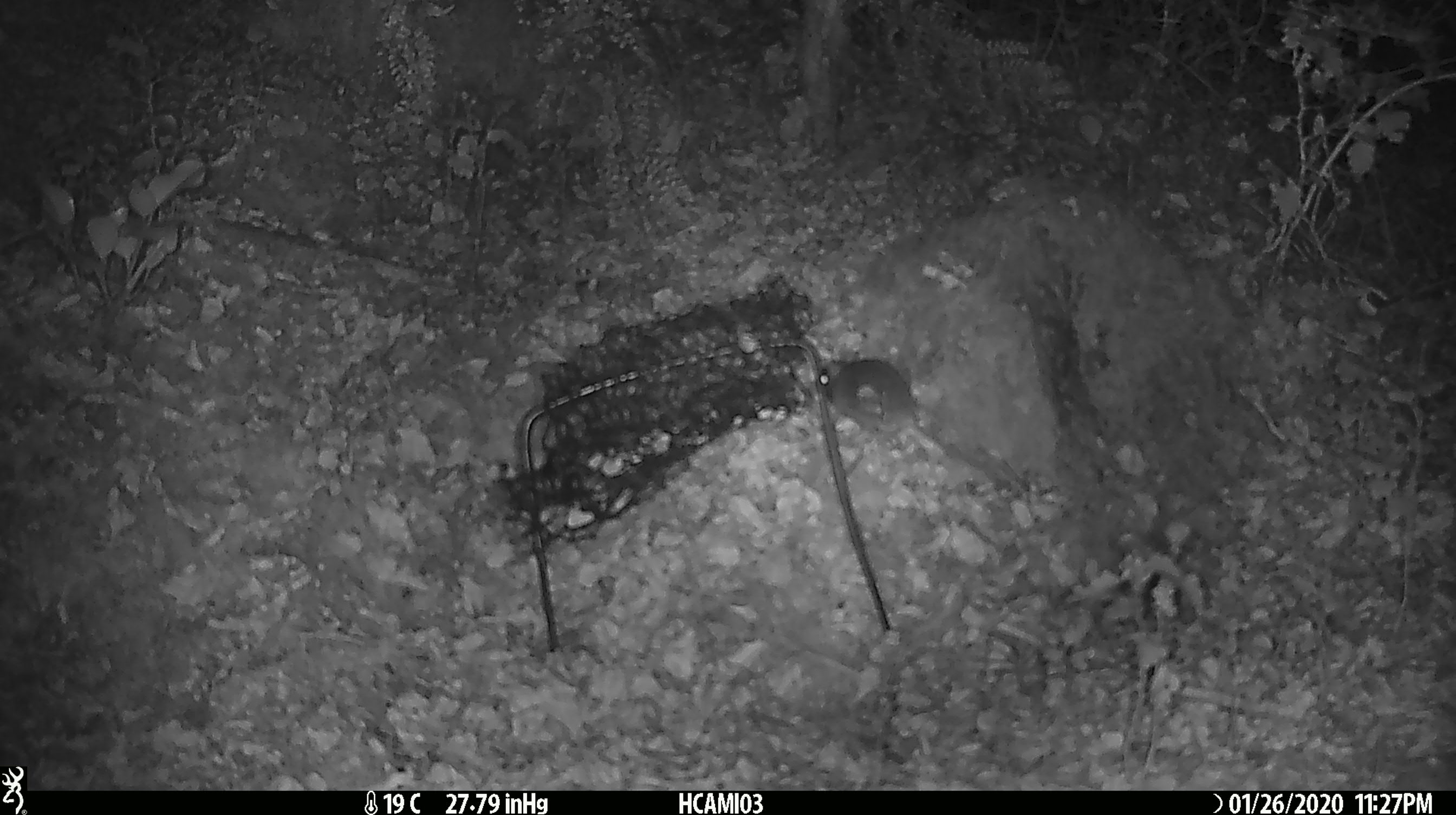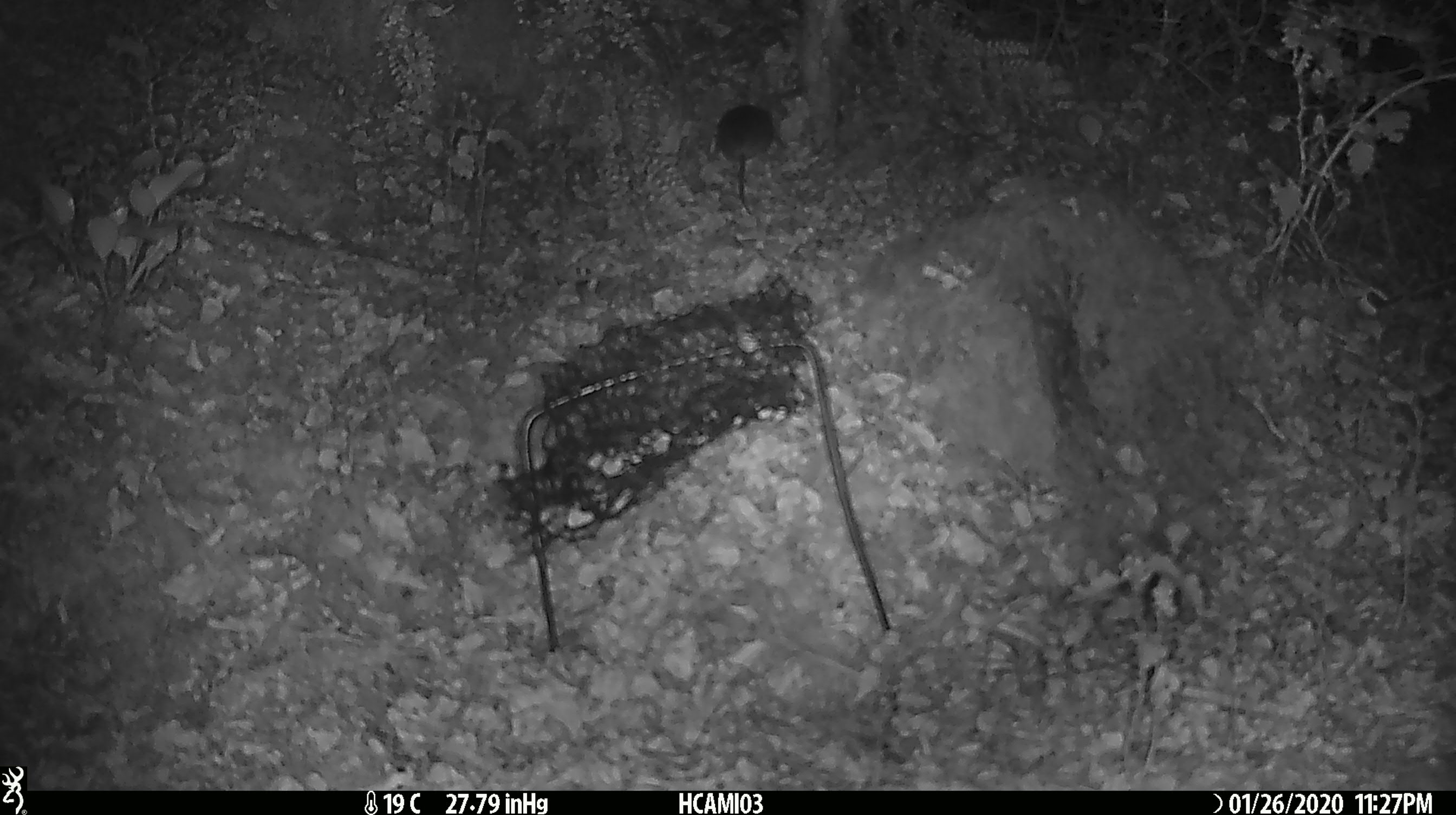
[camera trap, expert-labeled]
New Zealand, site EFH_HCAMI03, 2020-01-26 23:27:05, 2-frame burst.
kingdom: Animalia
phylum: Chordata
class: Mammalia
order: Rodentia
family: Muridae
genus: Mus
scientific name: Mus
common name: mouse